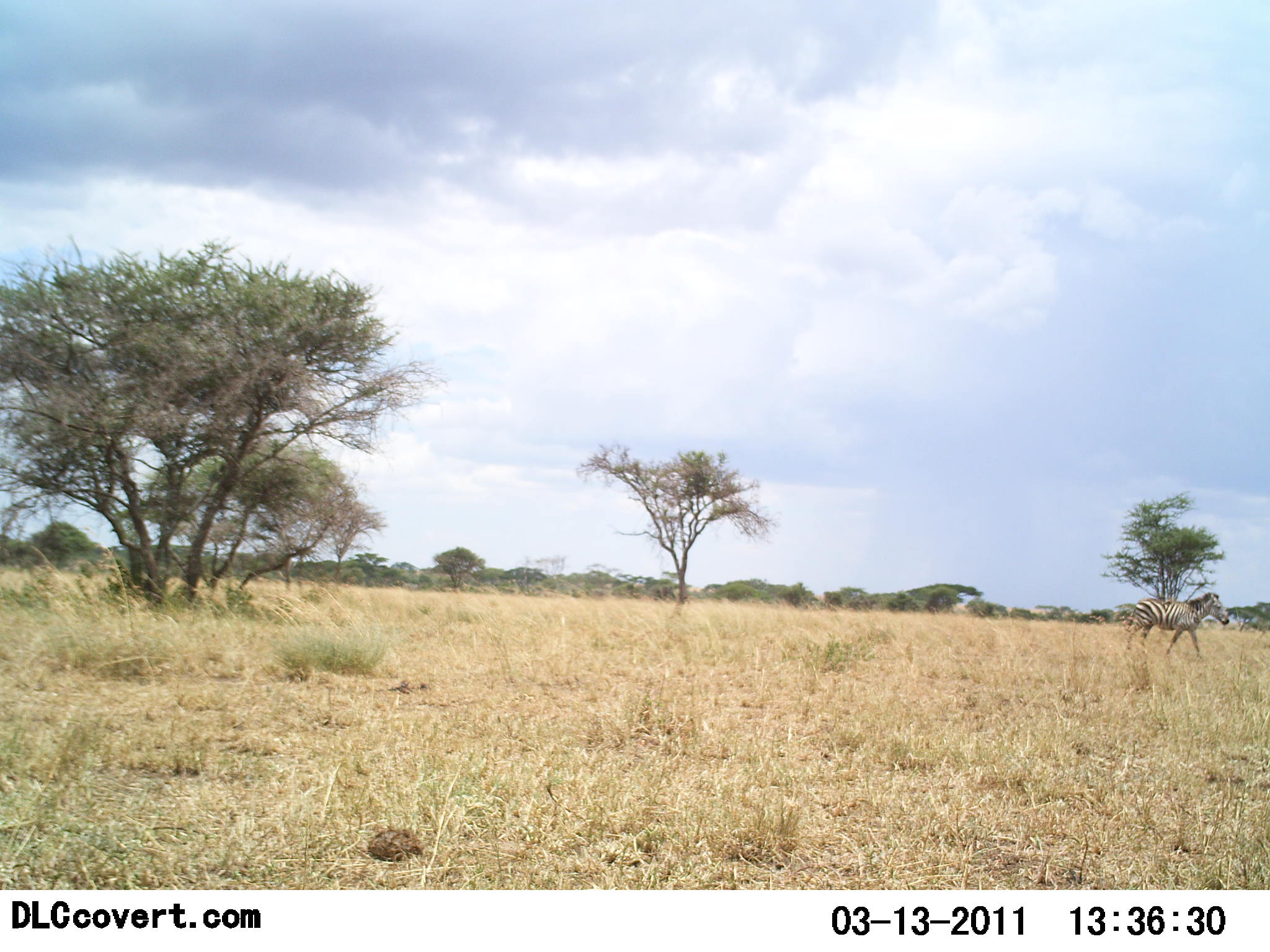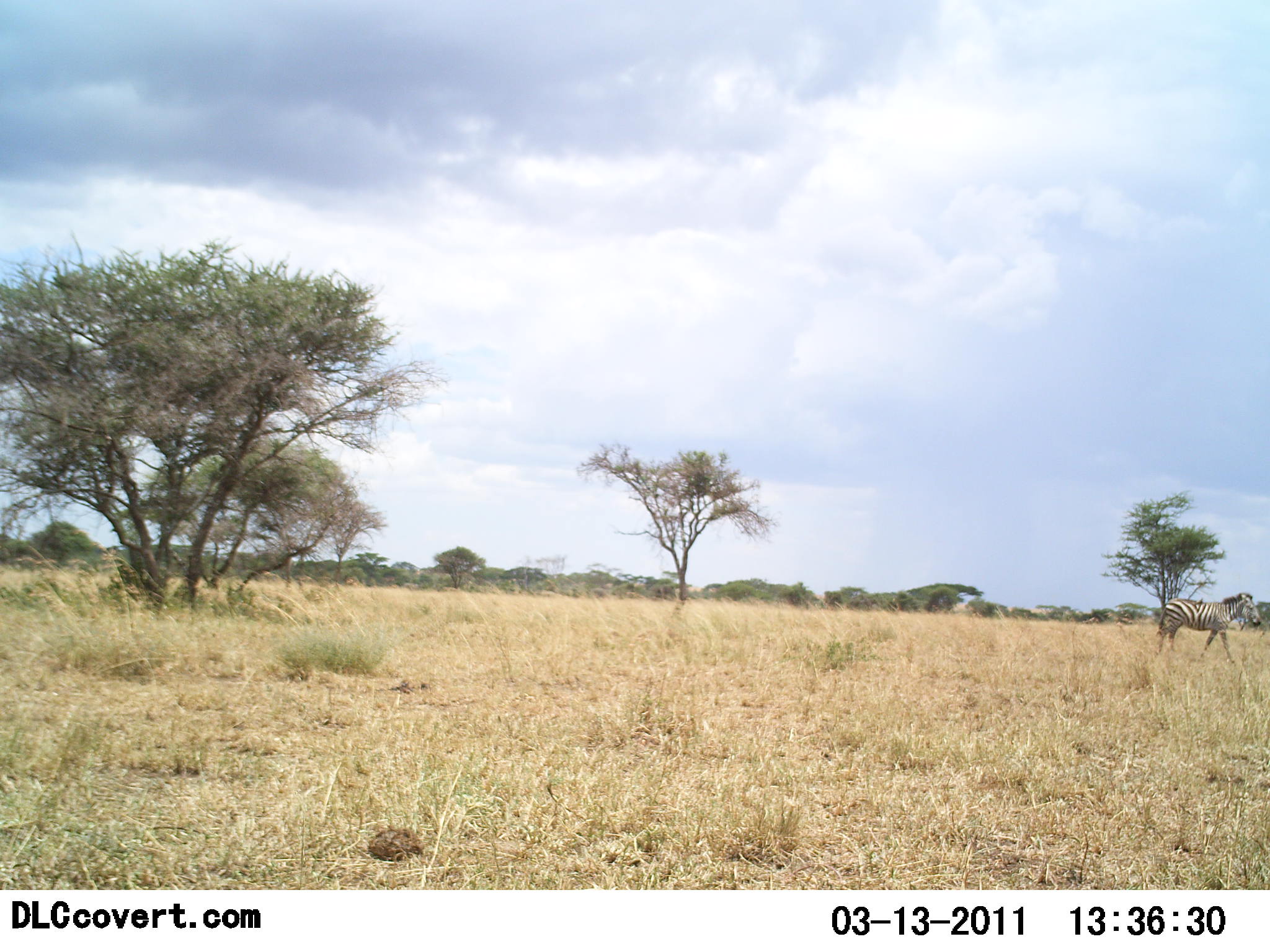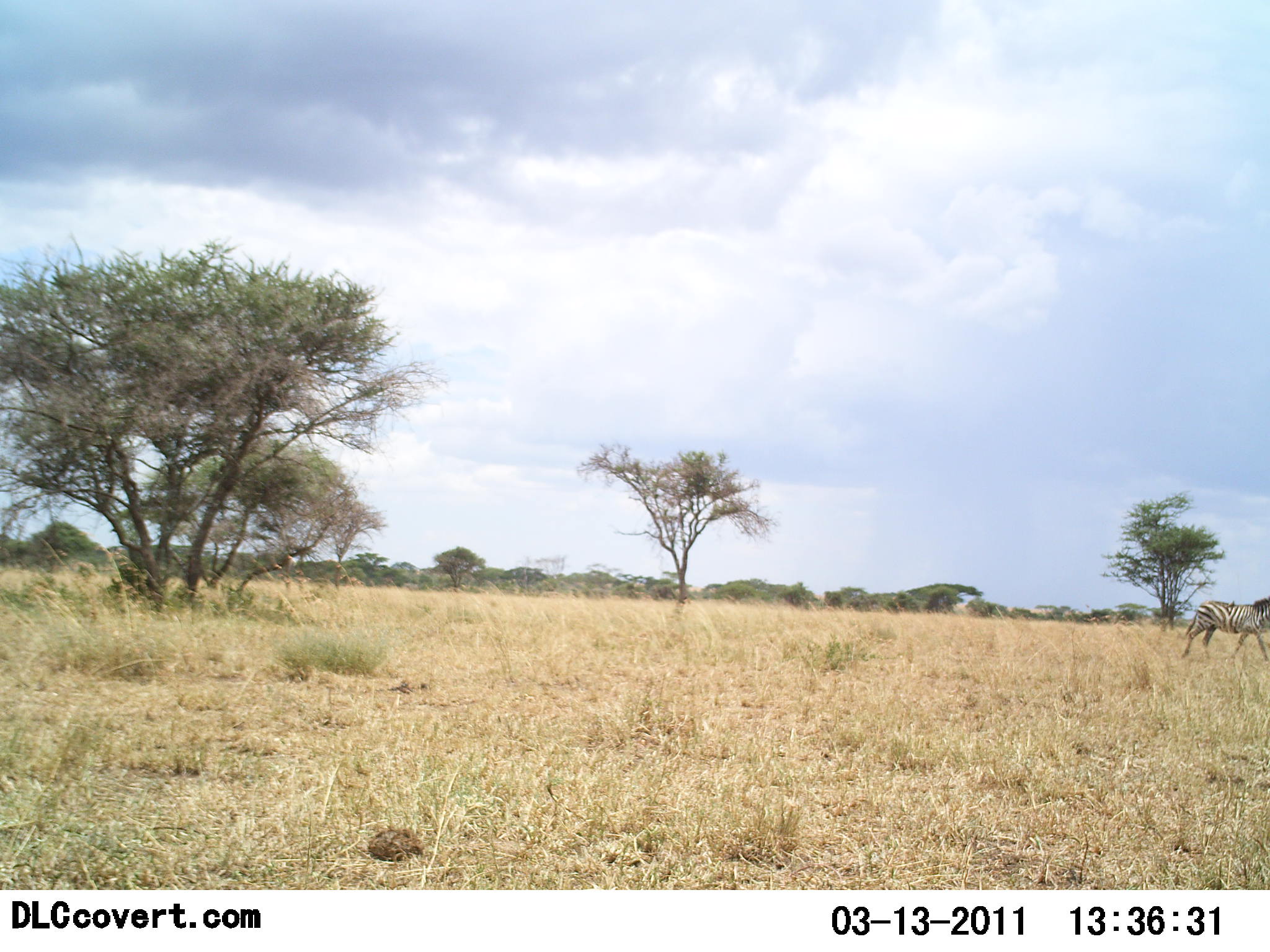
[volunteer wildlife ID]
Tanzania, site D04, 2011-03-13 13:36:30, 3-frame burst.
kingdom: Animalia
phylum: Chordata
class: Mammalia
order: Perissodactyla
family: Equidae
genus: Equus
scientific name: Equus quagga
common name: plains zebra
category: zebra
Zebra (plains zebra) (Equus quagga), count 1. Behavior (volunteer vote fractions): standing 0%, resting 0%, moving 100%, interacting 0%. Young present (vote fraction): 0%. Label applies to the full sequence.